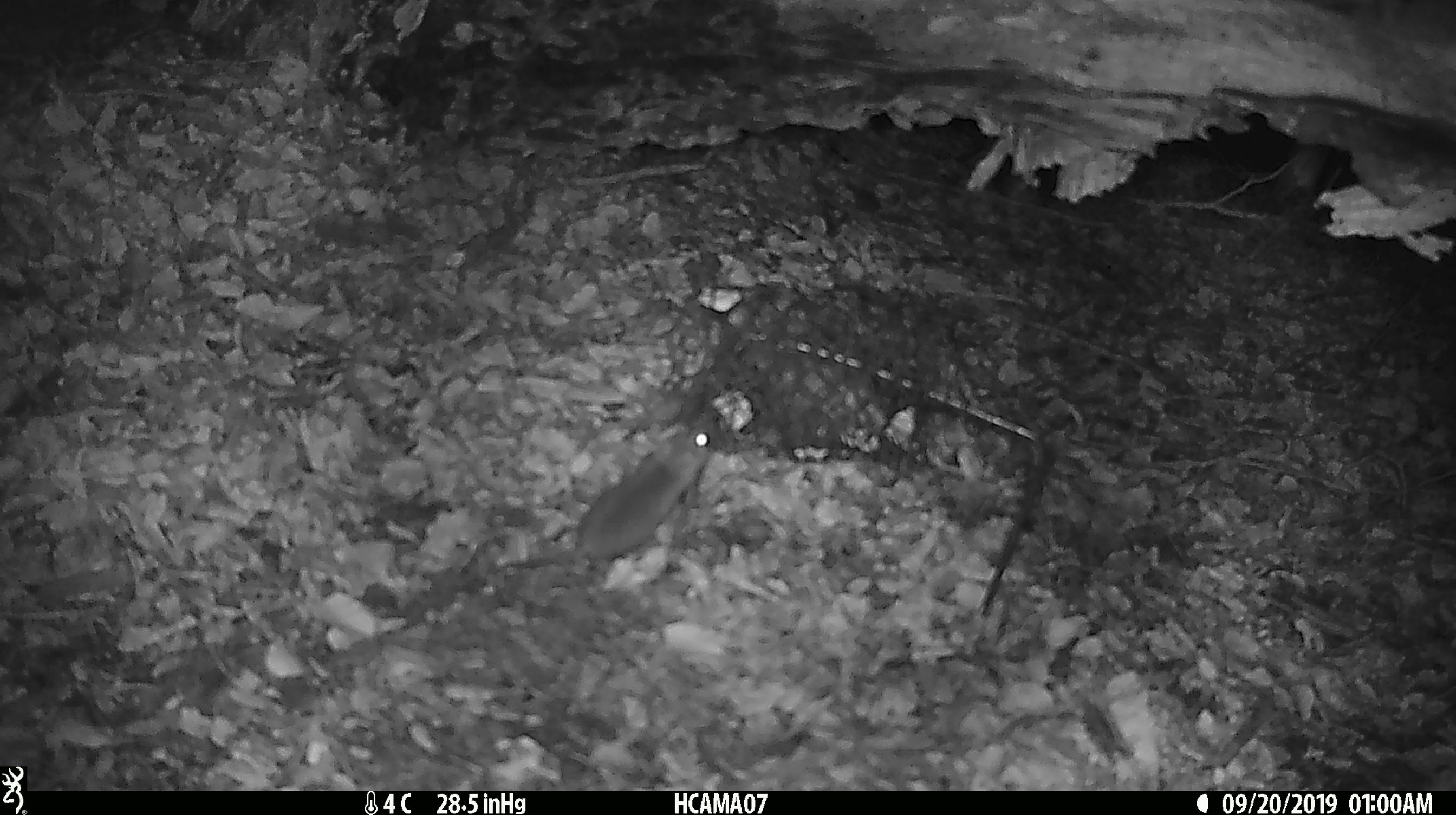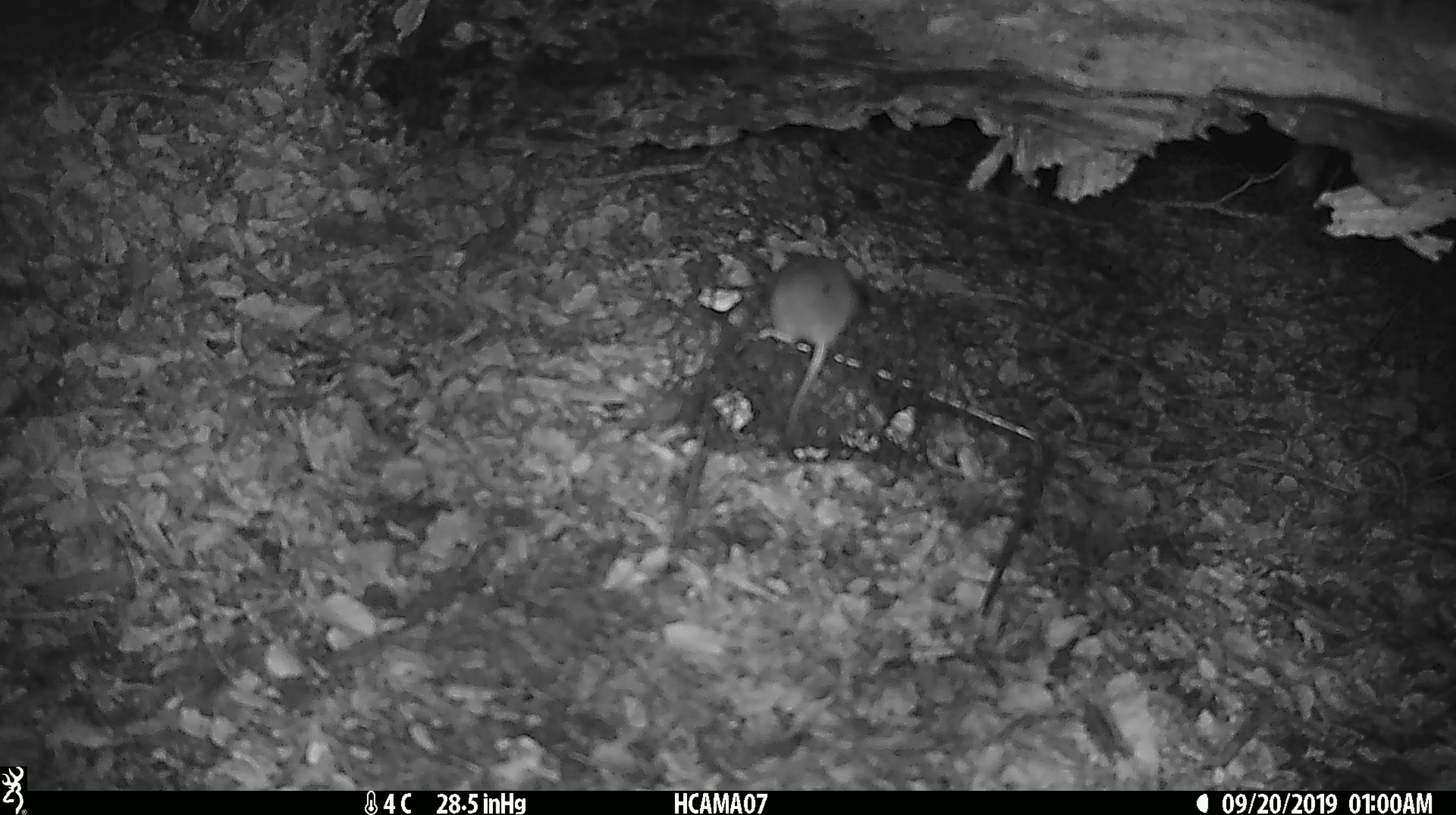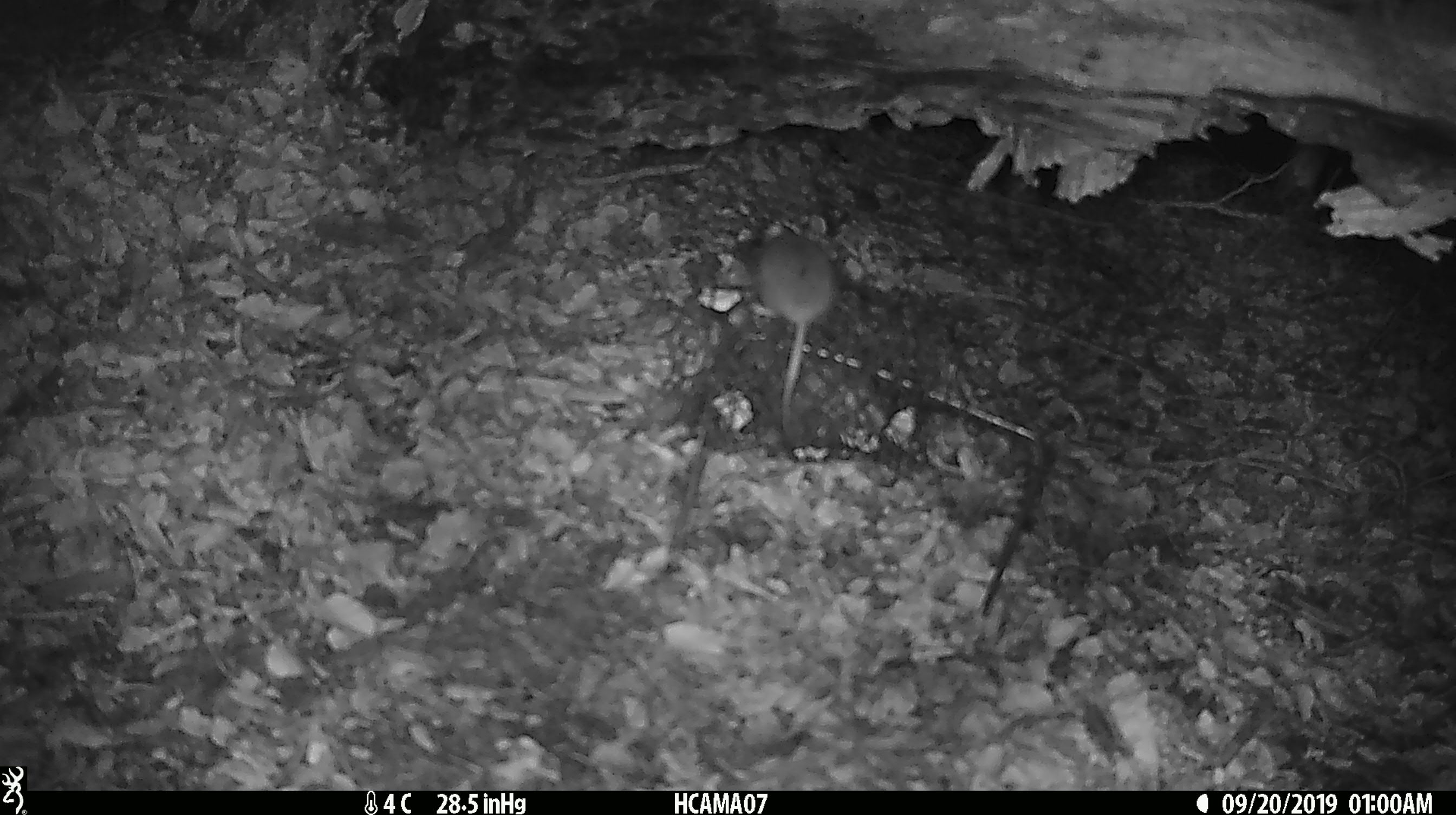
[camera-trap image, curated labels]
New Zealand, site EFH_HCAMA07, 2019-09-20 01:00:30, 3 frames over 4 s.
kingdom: Animalia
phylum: Chordata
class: Mammalia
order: Rodentia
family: Muridae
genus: Mus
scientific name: Mus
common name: mouse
Mouse (Mus).